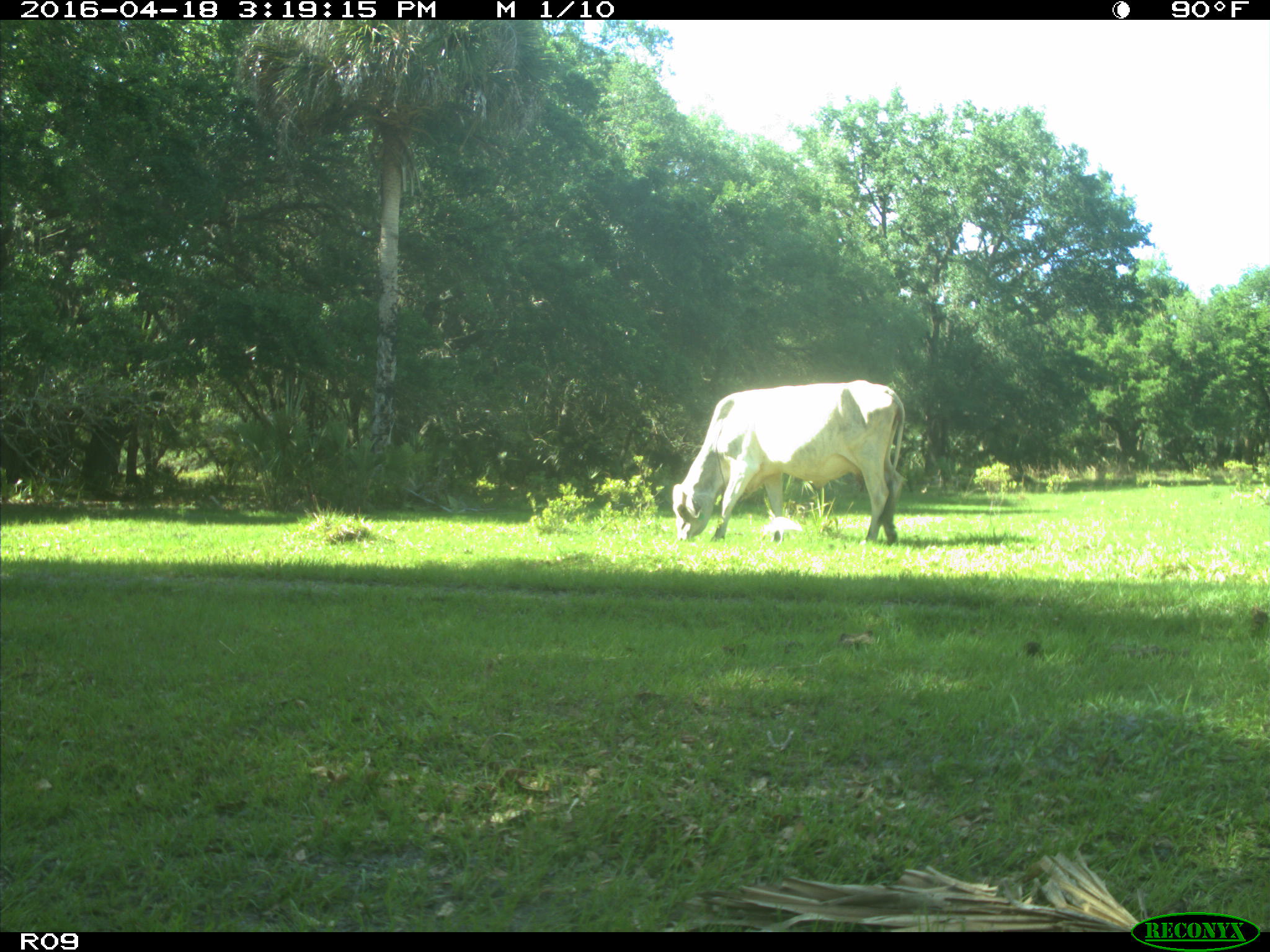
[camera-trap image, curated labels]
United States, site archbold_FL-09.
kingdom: Animalia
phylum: Chordata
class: Mammalia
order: Artiodactyla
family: Bovidae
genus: Bos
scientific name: Bos taurus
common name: domestic cow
Bos taurus (domestic cow).